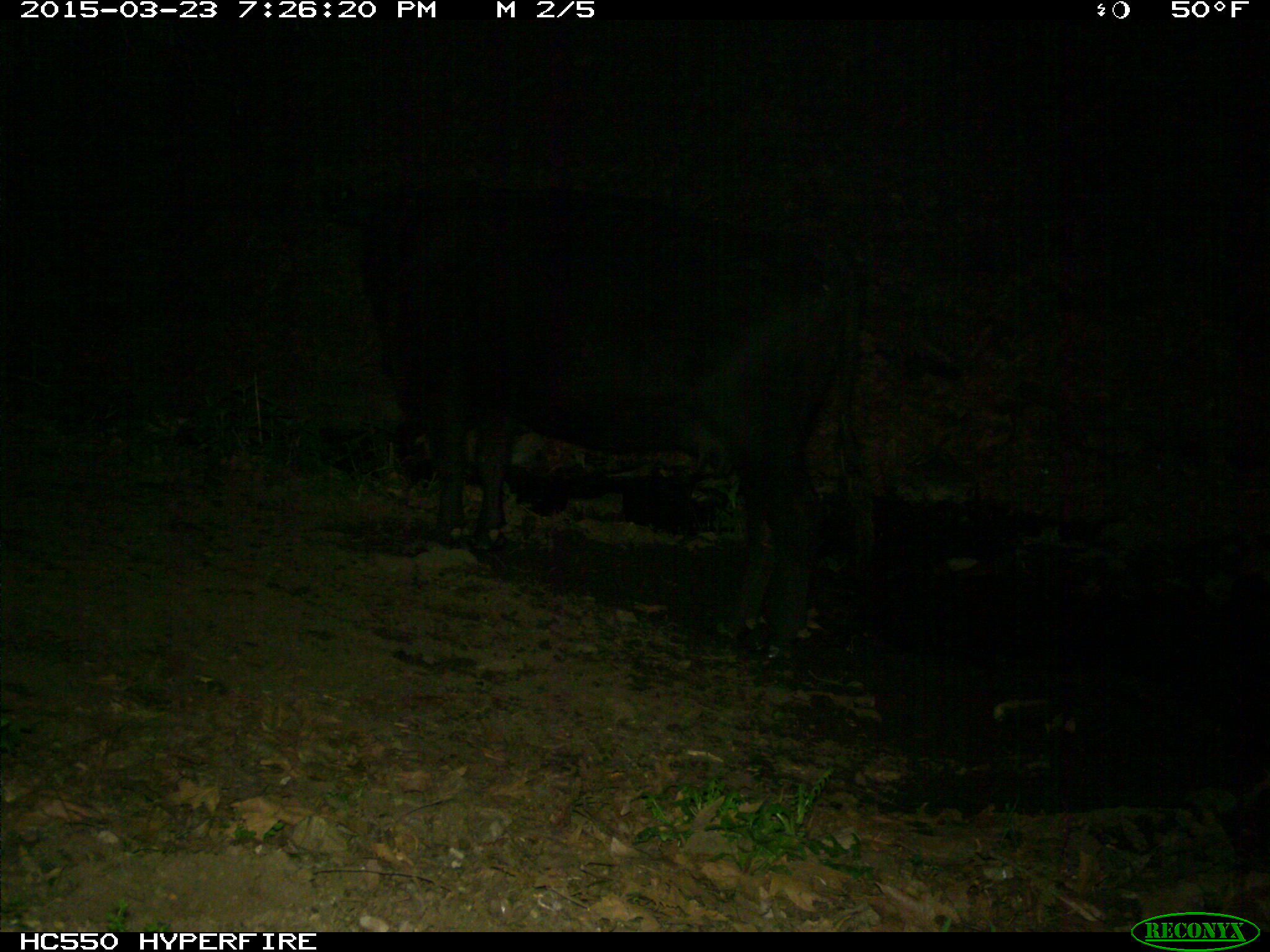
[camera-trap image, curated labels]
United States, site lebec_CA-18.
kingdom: Animalia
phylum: Chordata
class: Mammalia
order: Artiodactyla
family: Bovidae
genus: Bos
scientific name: Bos taurus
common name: domestic cow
Bos taurus (domestic cow).